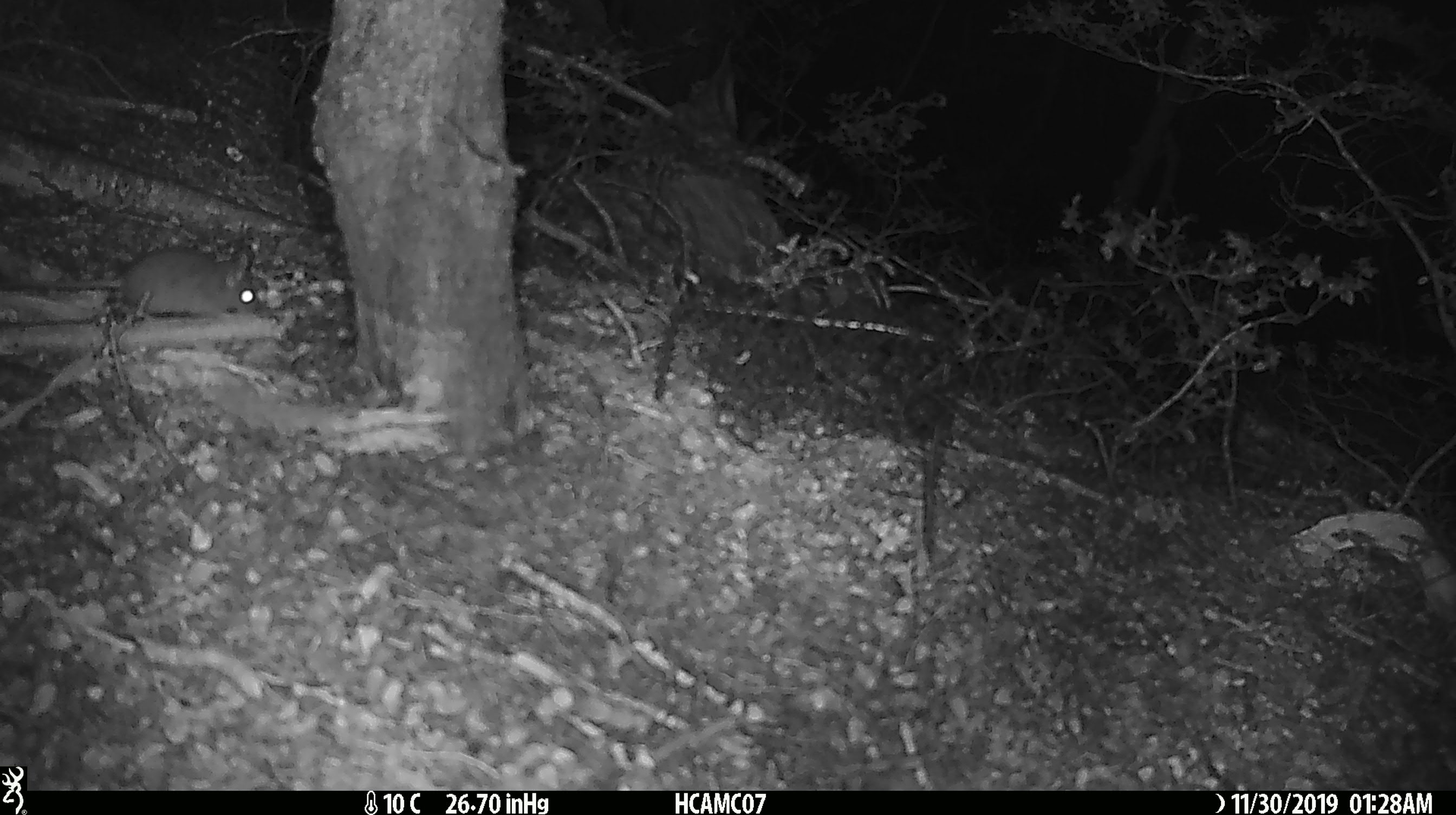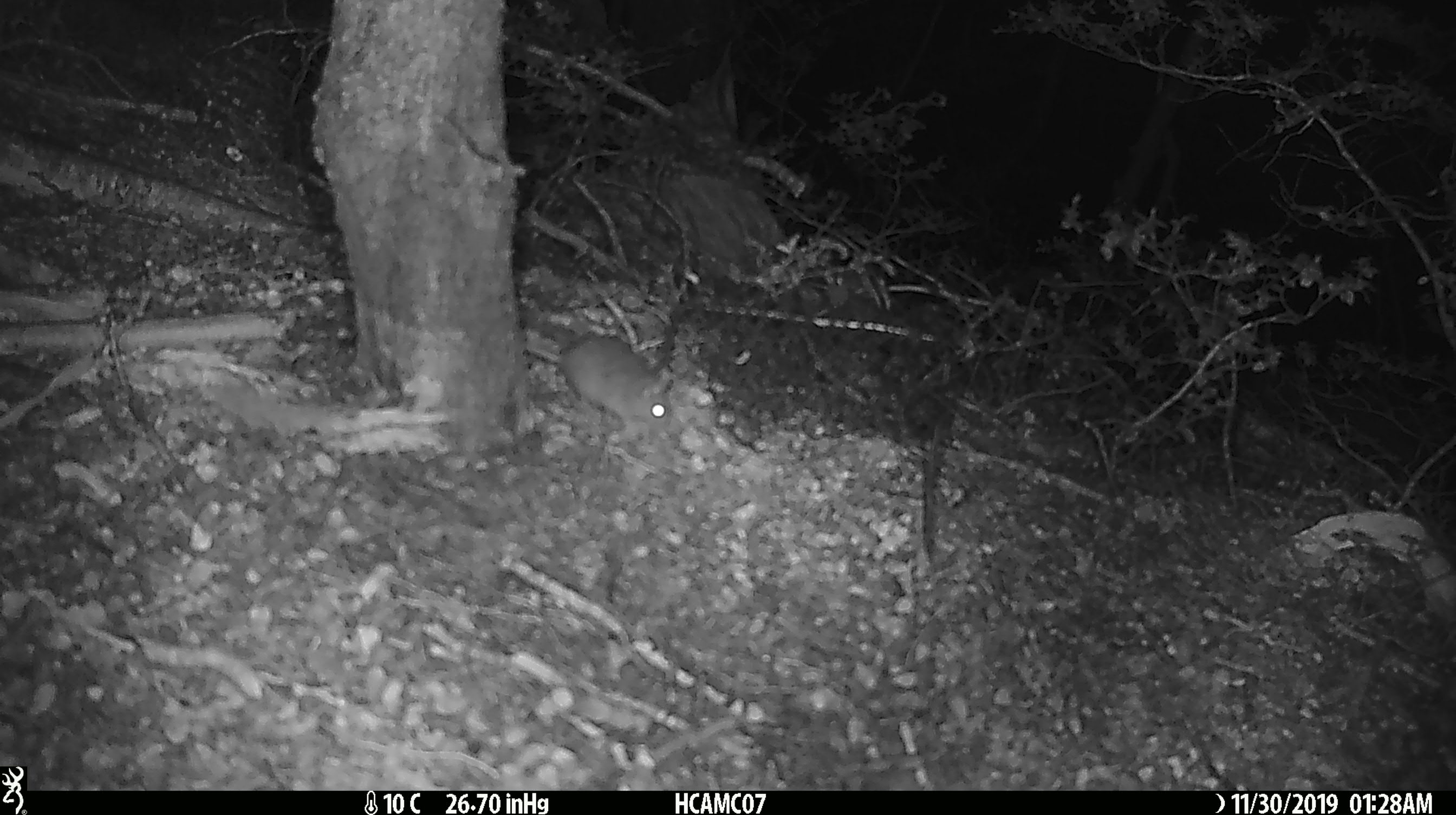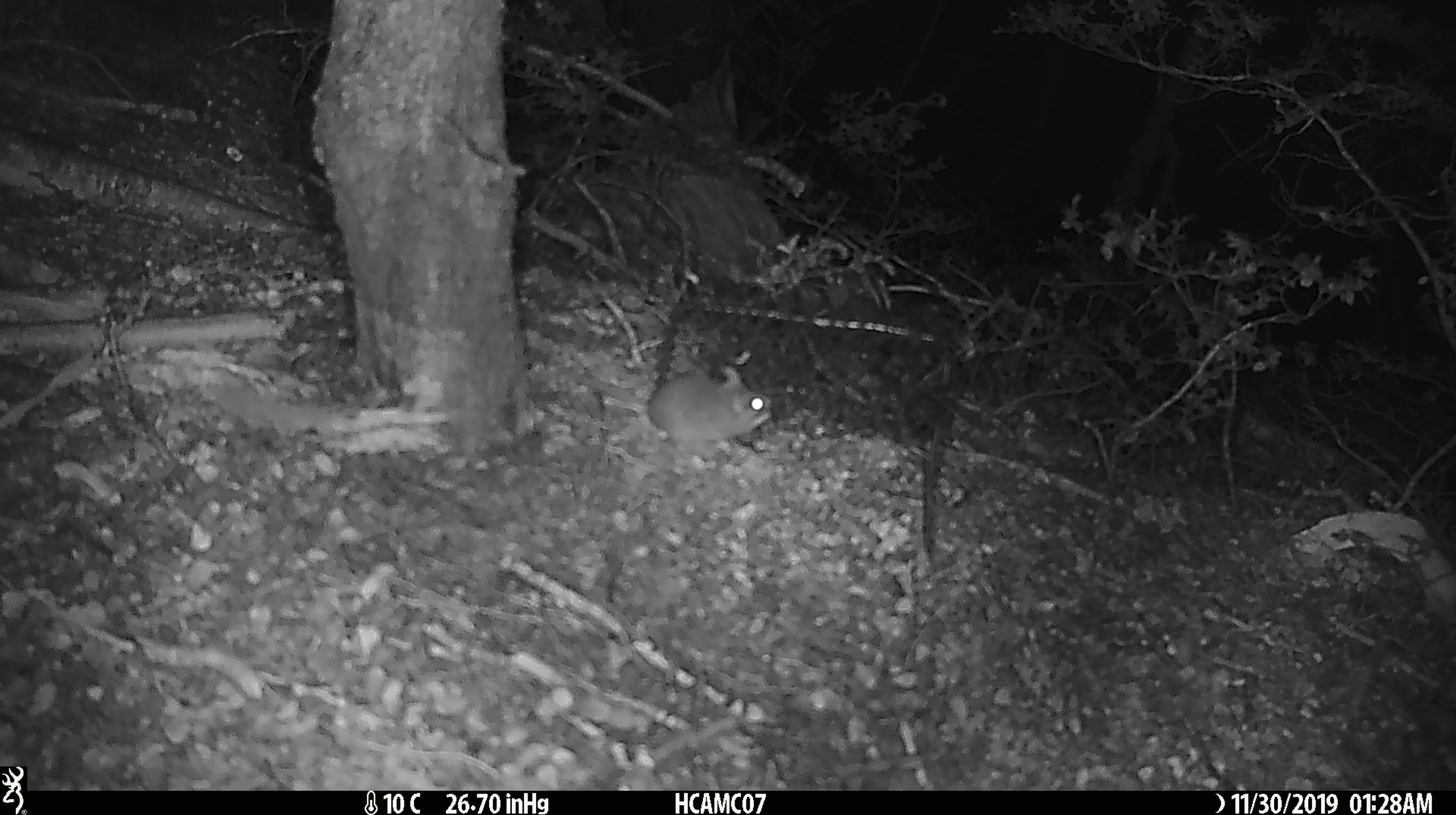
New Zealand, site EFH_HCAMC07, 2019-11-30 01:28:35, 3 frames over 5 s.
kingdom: Animalia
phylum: Chordata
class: Mammalia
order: Rodentia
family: Muridae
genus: Mus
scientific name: Mus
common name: mouse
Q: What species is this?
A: Mouse (Mus).